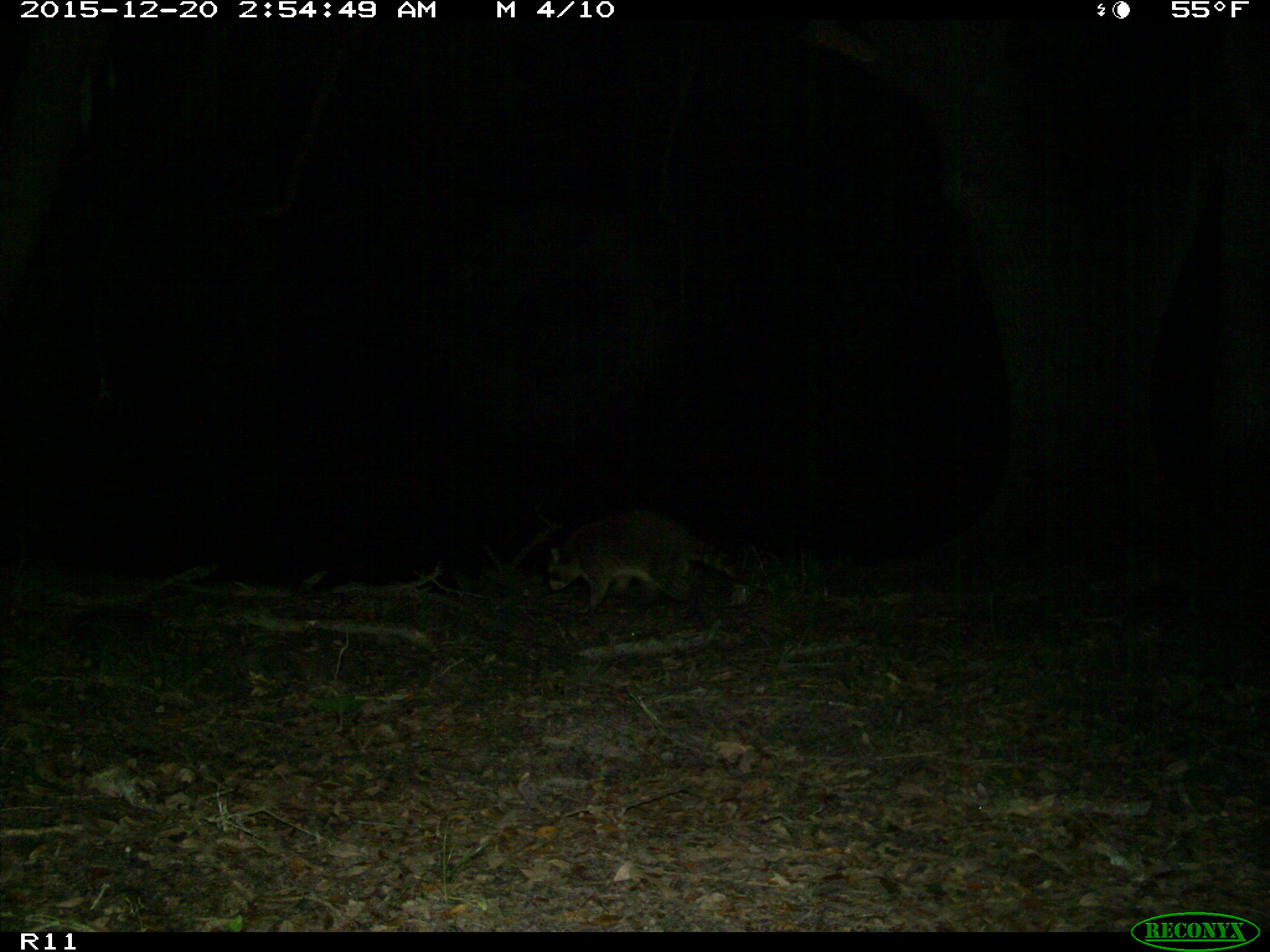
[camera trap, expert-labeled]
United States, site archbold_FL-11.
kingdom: Animalia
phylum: Chordata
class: Mammalia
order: Carnivora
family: Procyonidae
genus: Procyon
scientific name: Procyon lotor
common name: common raccoon